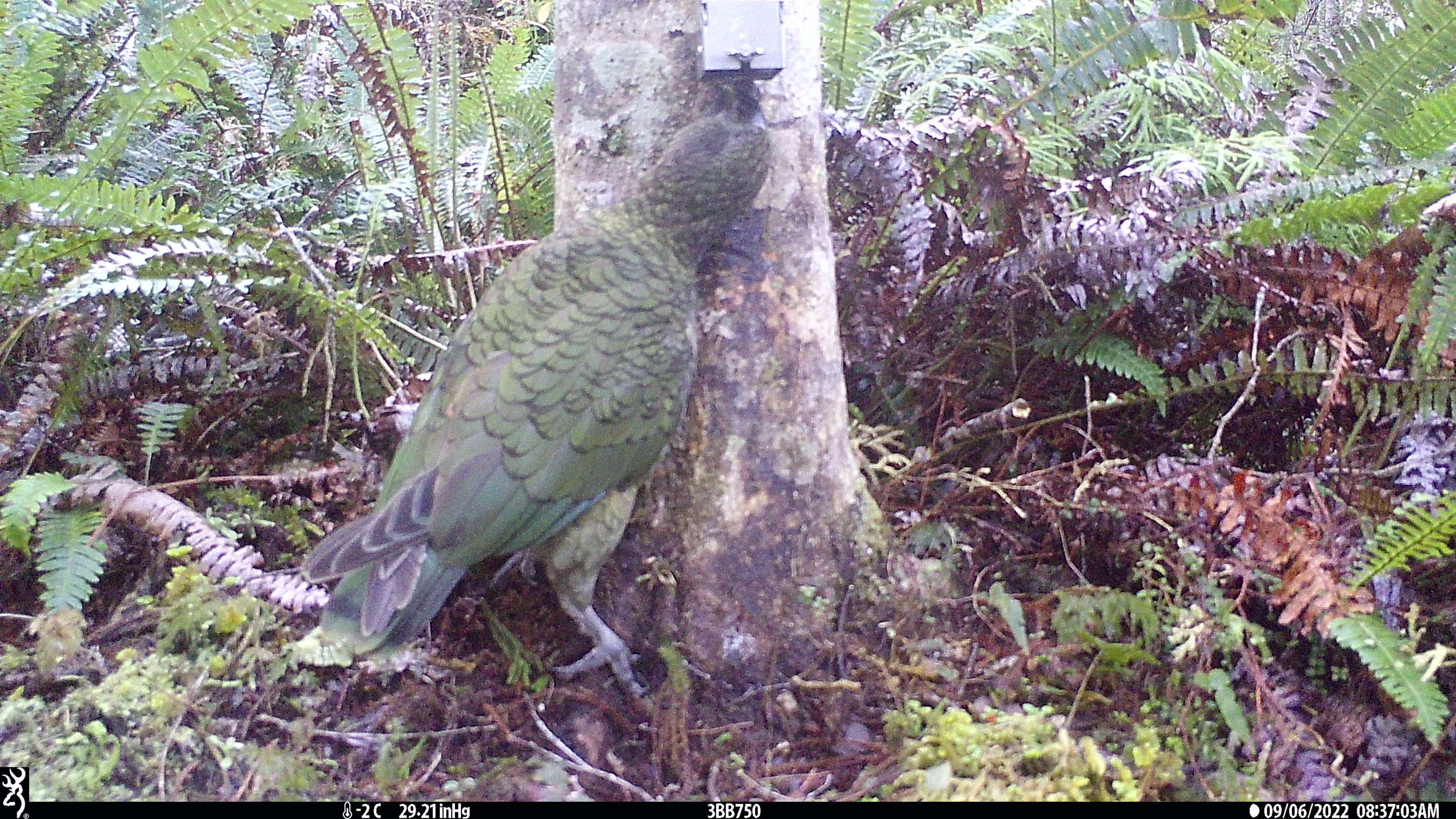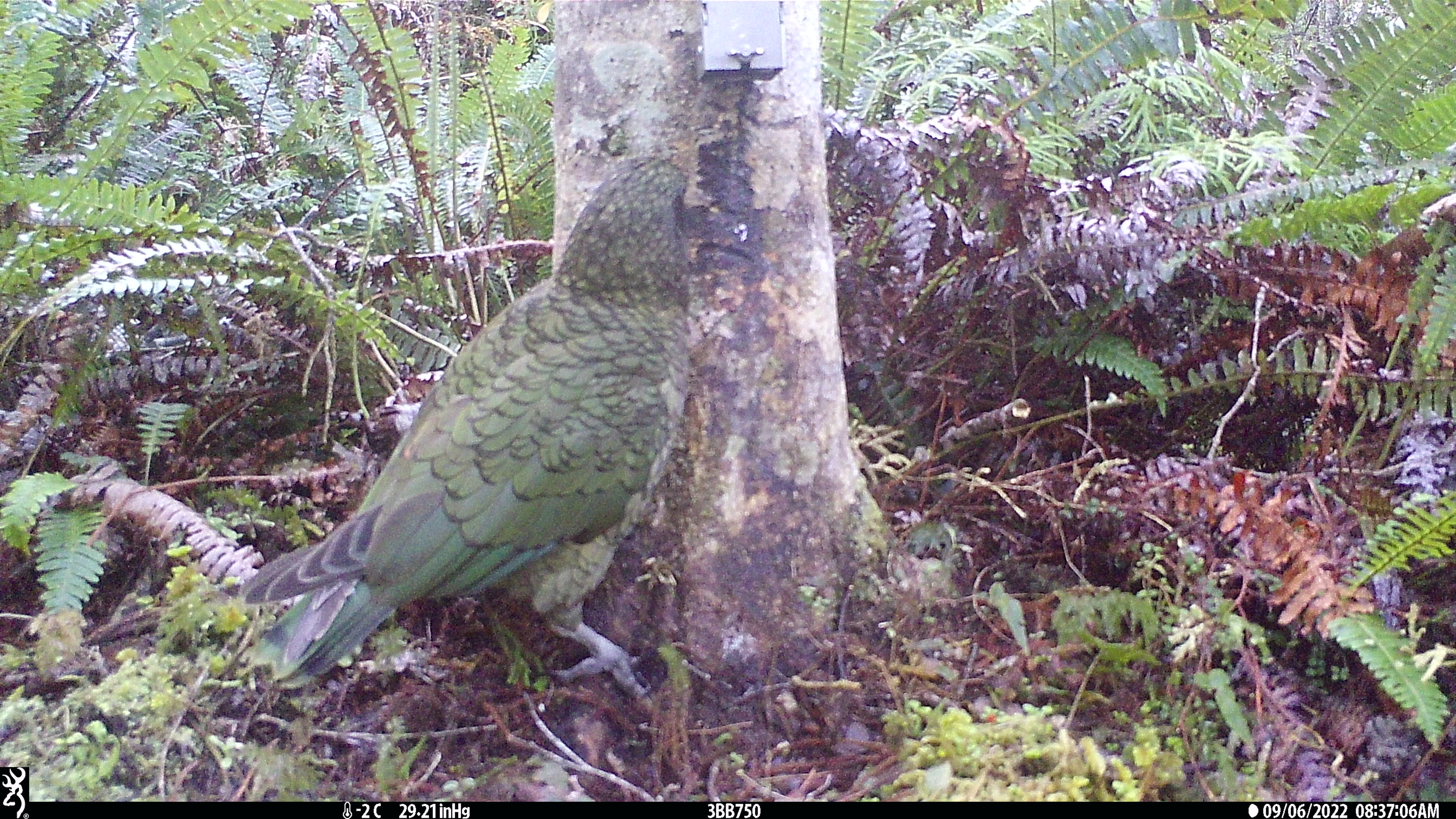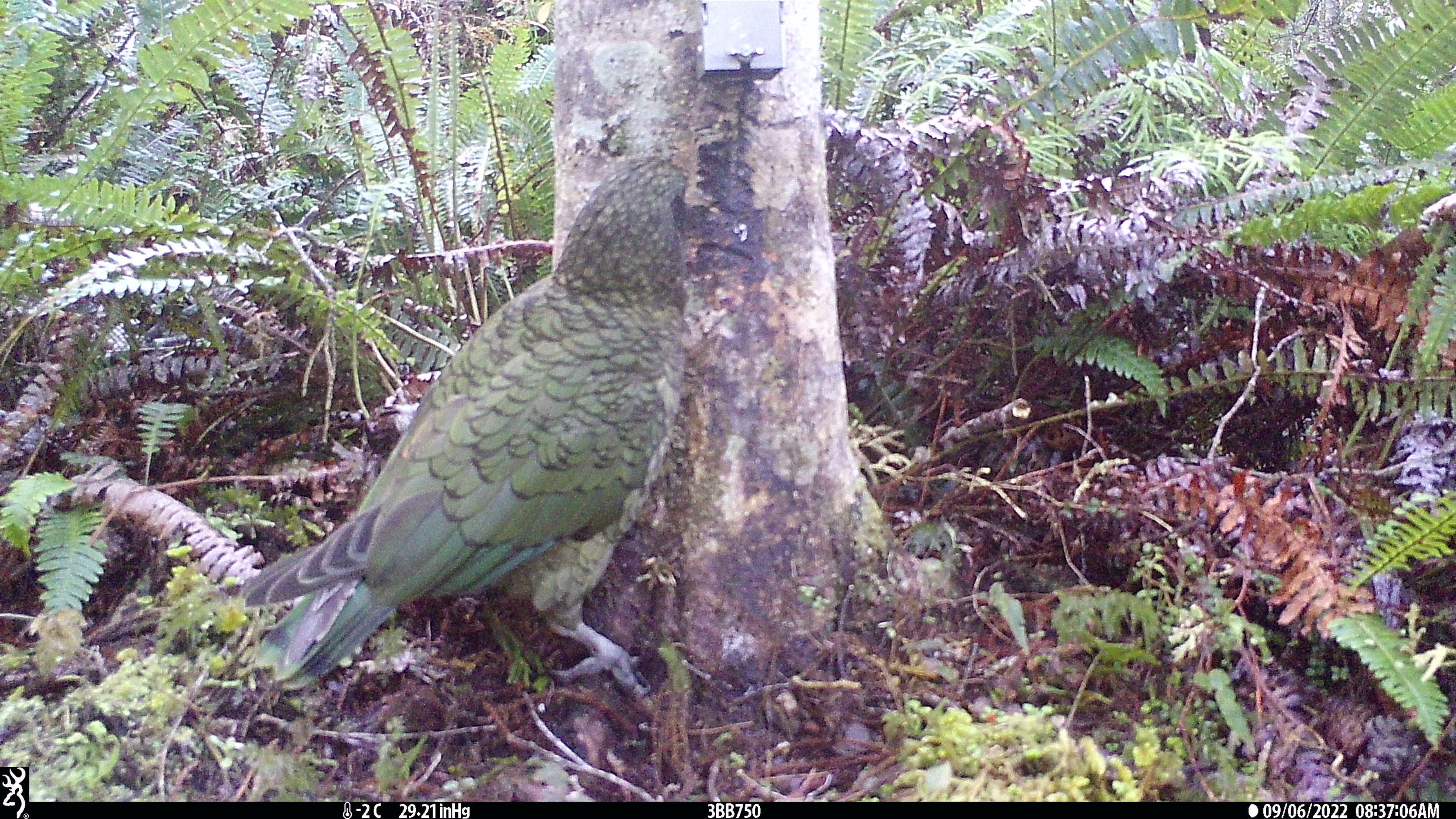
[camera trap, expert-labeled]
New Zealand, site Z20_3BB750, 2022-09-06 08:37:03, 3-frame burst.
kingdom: Animalia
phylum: Chordata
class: Aves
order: Psittaciformes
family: Strigopidae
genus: Nestor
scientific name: Nestor notabilis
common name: kea